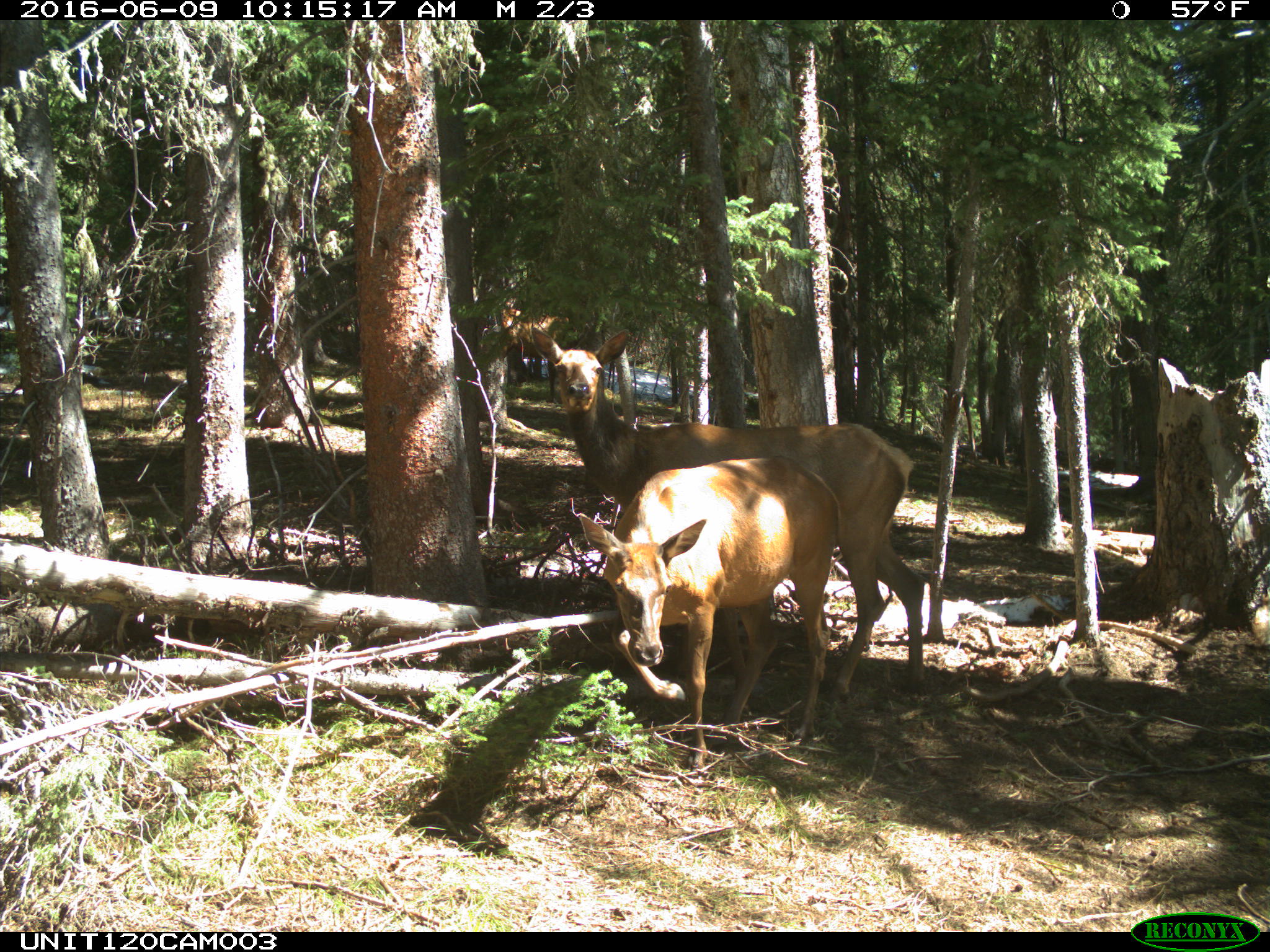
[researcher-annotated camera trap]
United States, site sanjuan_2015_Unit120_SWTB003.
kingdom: Animalia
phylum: Chordata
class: Mammalia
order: Artiodactyla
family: Cervidae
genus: Cervus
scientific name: Cervus elaphus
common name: red deer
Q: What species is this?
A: Cervus elaphus (red deer).